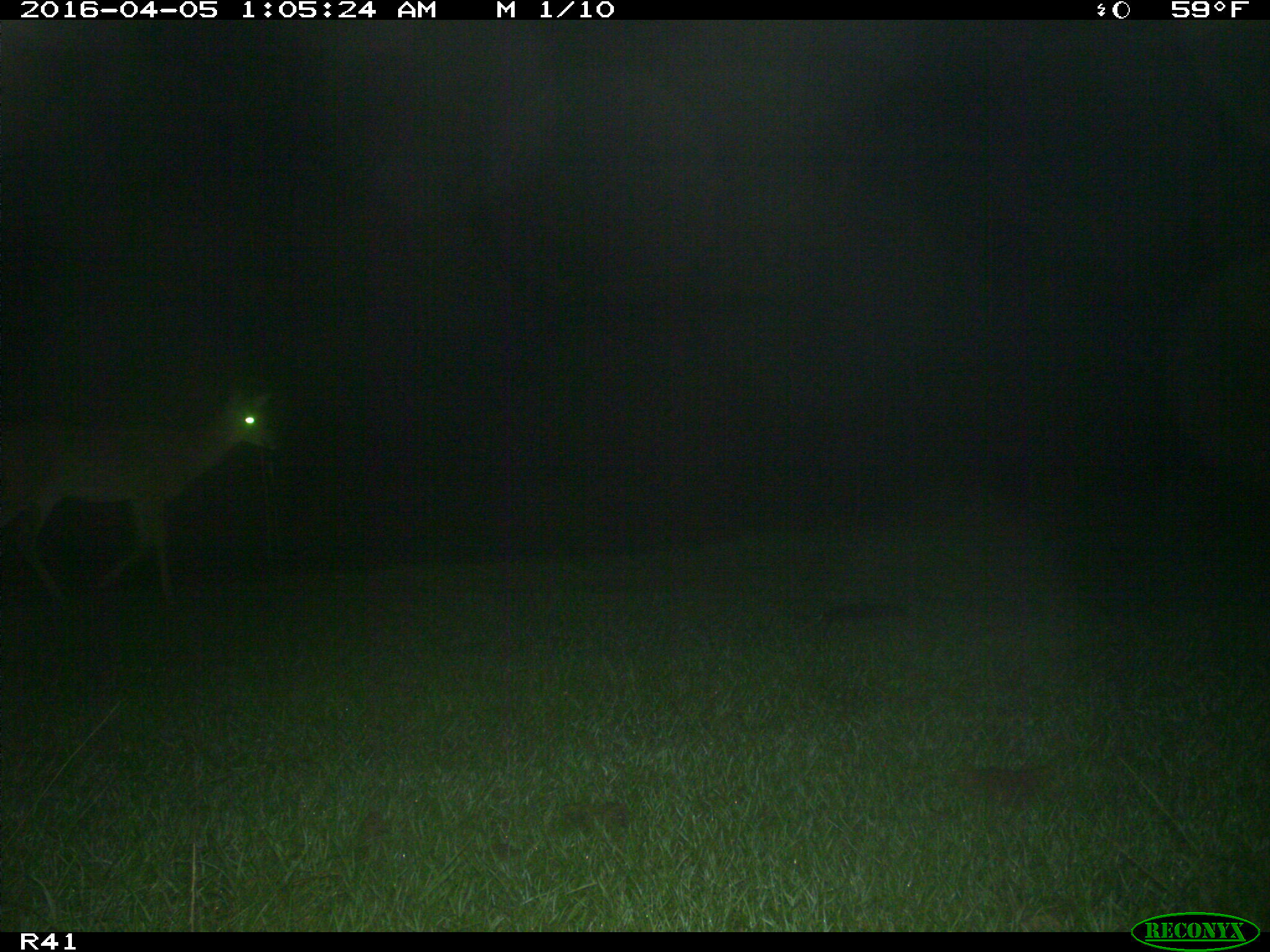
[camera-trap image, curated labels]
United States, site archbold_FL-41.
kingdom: Animalia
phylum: Chordata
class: Mammalia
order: Artiodactyla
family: Bovidae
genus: Bos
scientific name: Bos taurus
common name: domestic cow